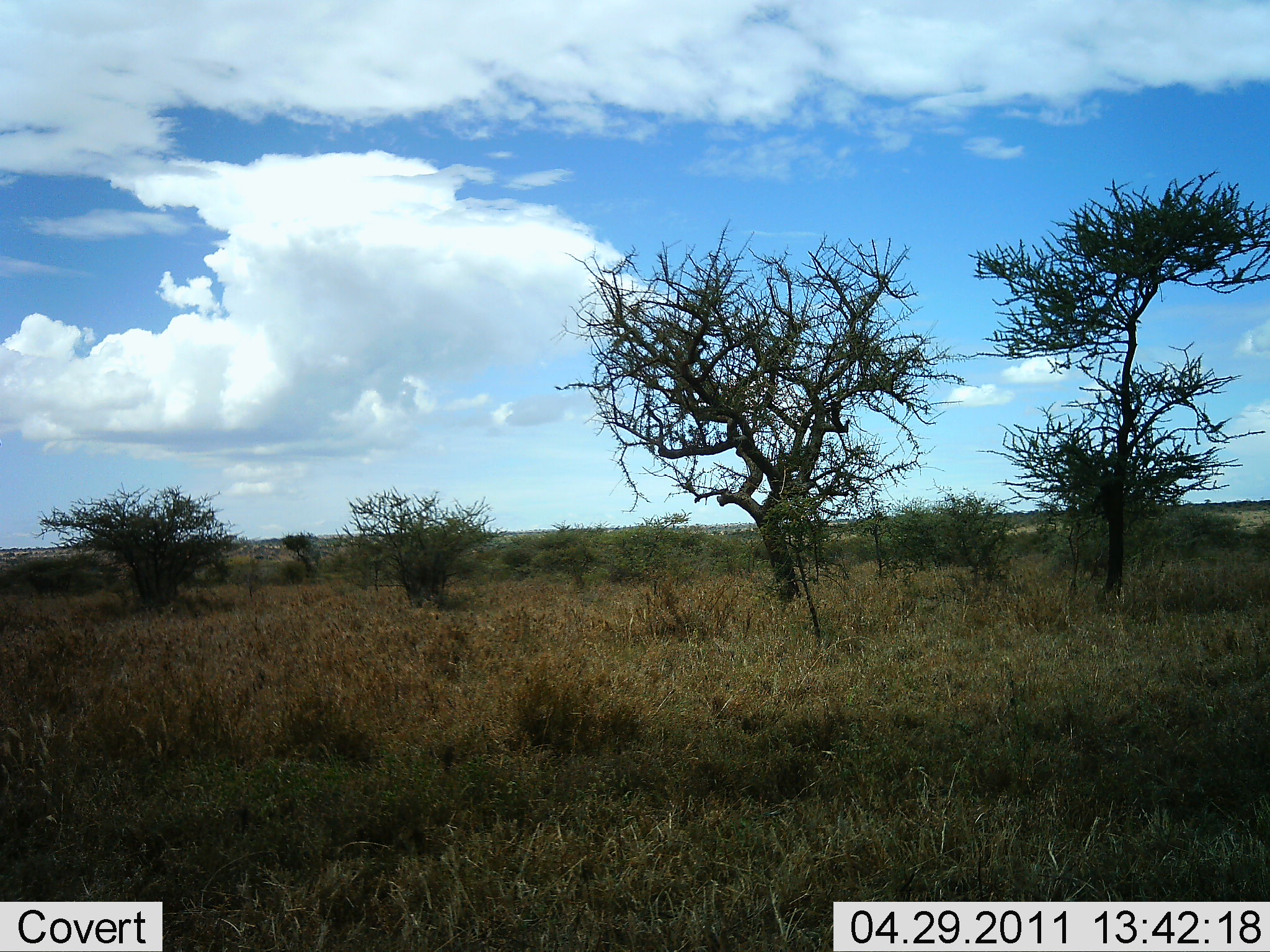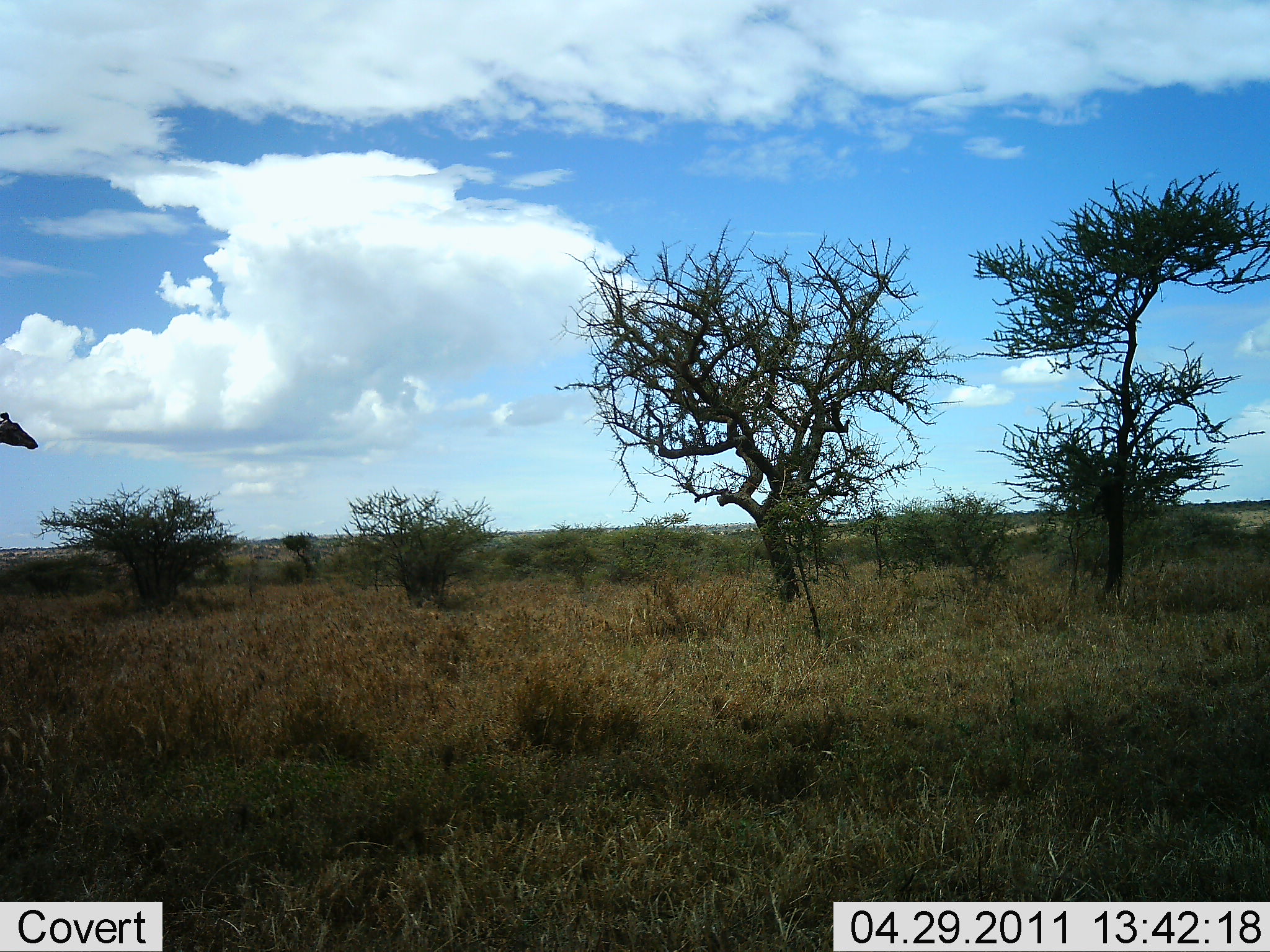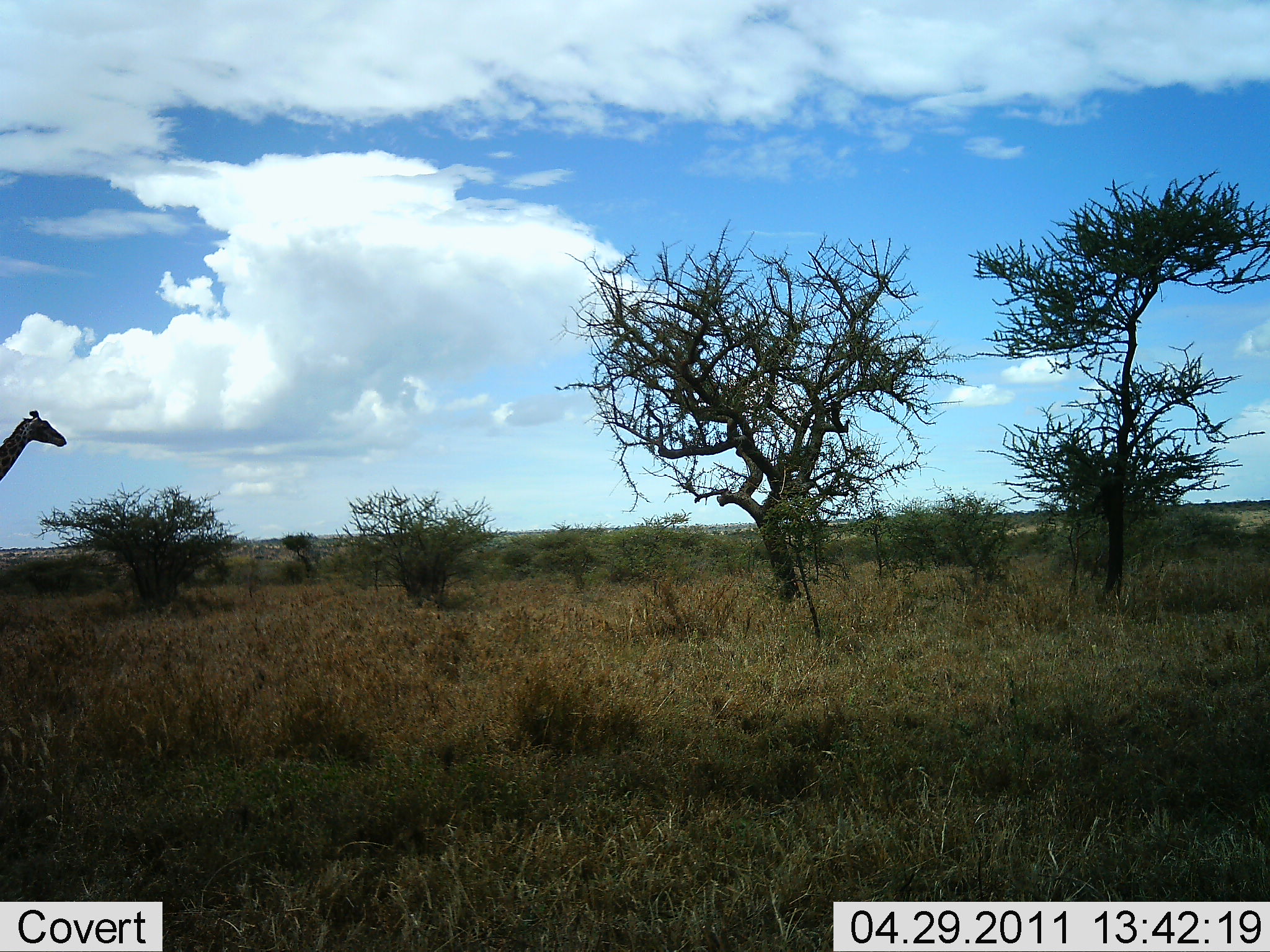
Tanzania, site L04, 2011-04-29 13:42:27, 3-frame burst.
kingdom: Animalia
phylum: Chordata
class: Mammalia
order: Artiodactyla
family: Giraffidae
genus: Giraffa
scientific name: Giraffa camelopardalis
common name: giraffe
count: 1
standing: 0%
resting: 0%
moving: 100%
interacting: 0%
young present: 0%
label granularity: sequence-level